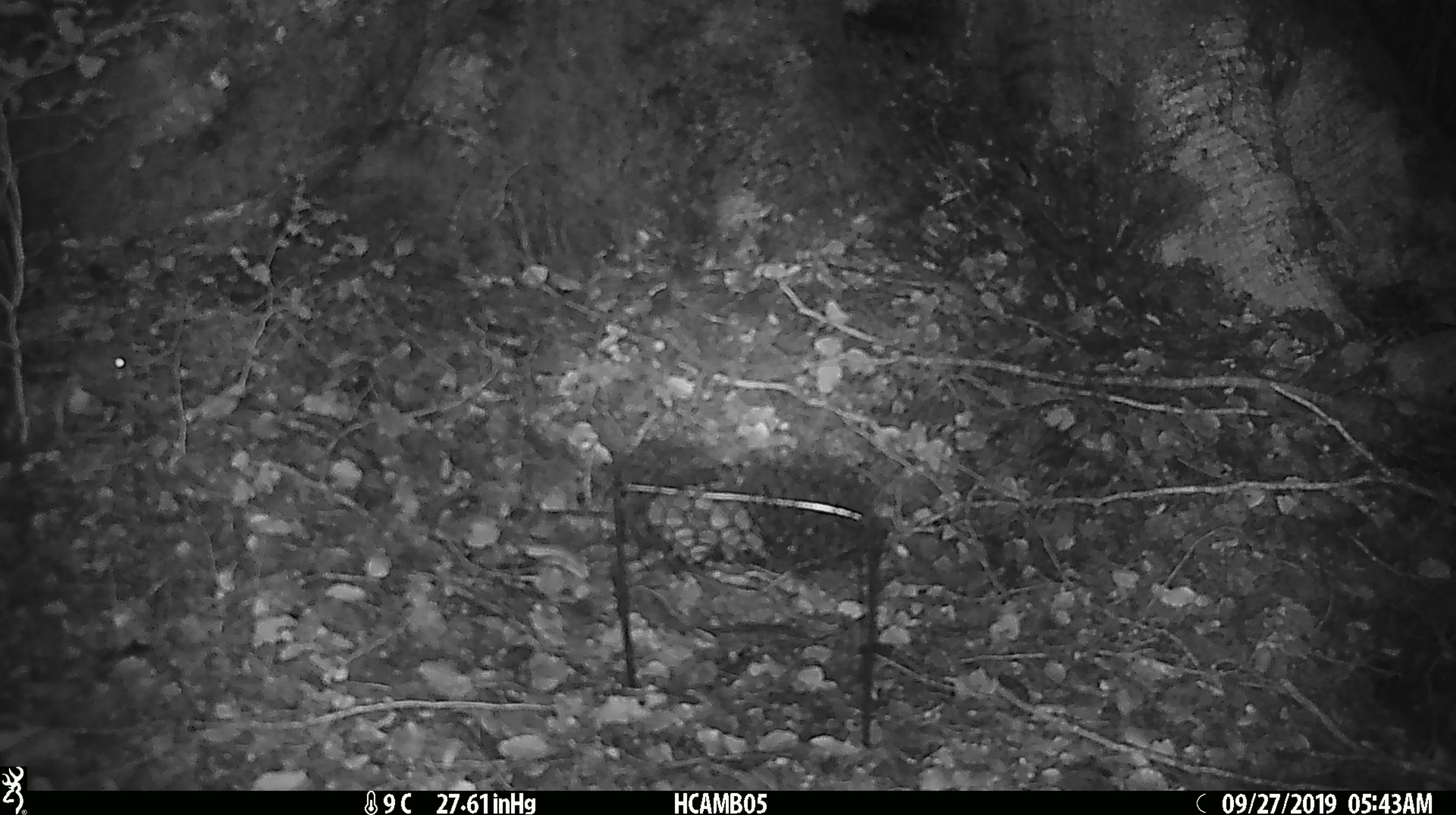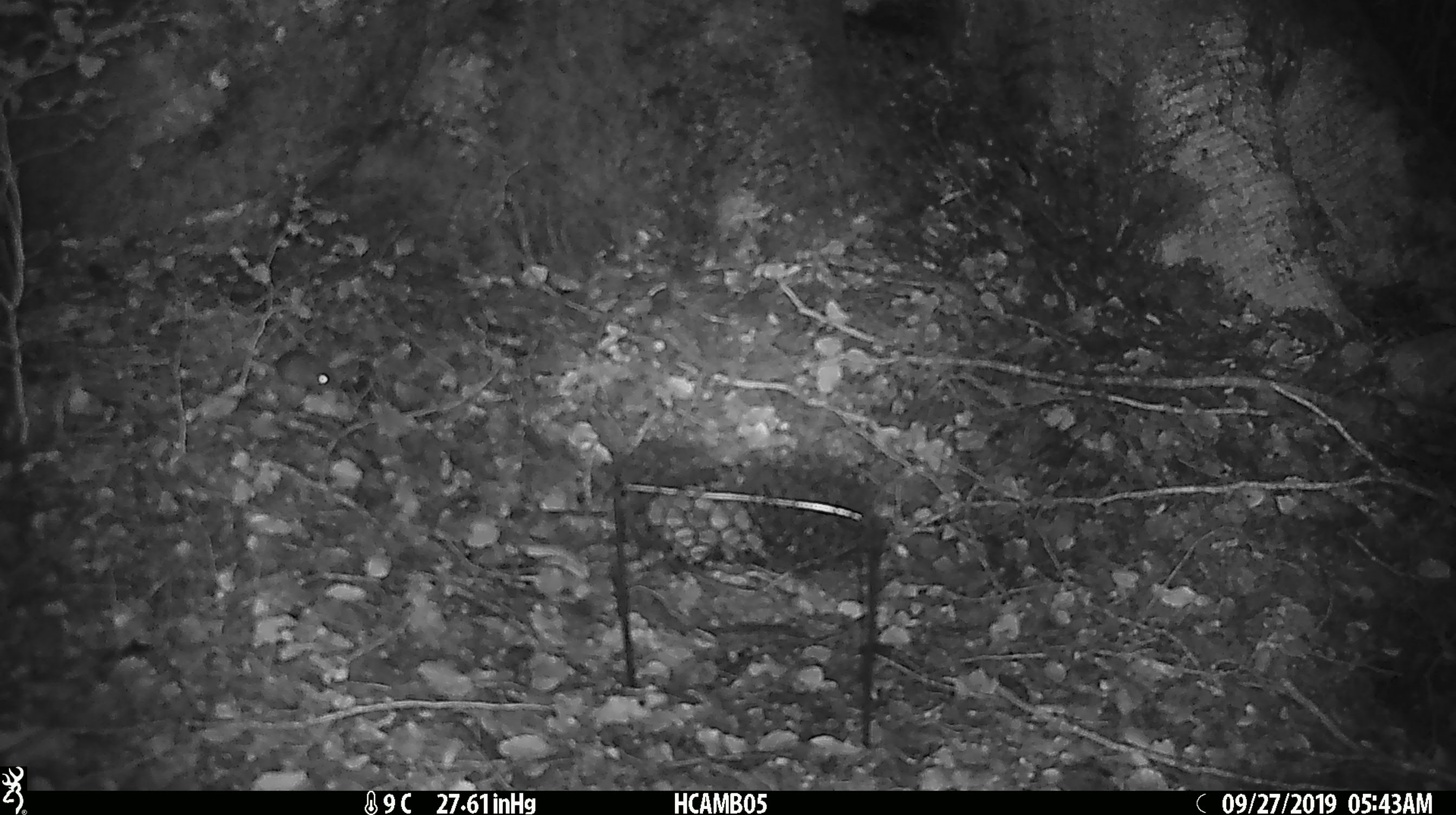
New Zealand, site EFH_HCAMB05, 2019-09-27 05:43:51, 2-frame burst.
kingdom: Animalia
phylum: Chordata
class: Mammalia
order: Rodentia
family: Muridae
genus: Mus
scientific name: Mus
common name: mouse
Mouse (Mus).